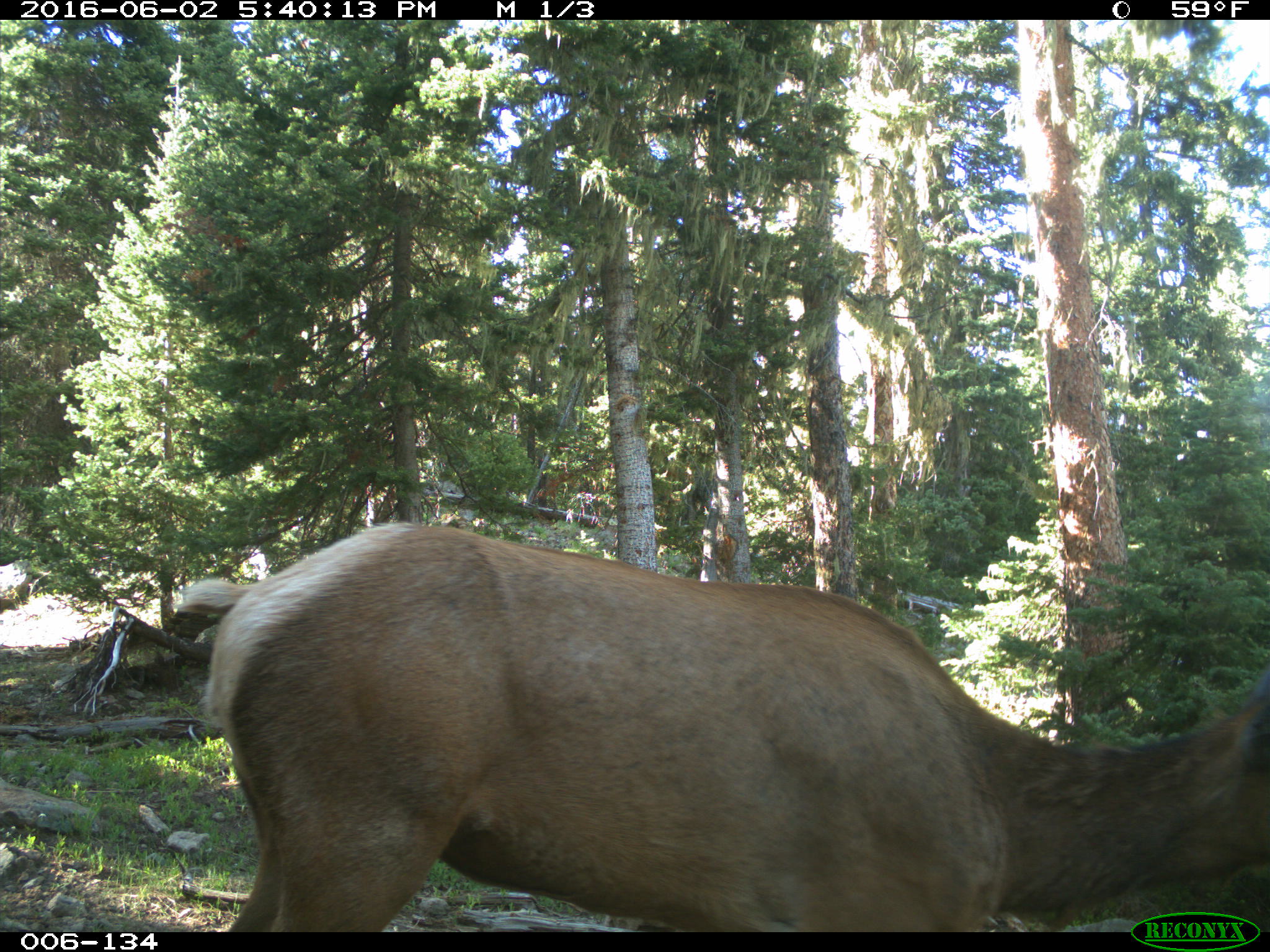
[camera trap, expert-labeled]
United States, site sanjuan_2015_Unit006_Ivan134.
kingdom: Animalia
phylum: Chordata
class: Mammalia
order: Artiodactyla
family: Cervidae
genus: Cervus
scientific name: Cervus elaphus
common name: red deer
Cervus elaphus (red deer).